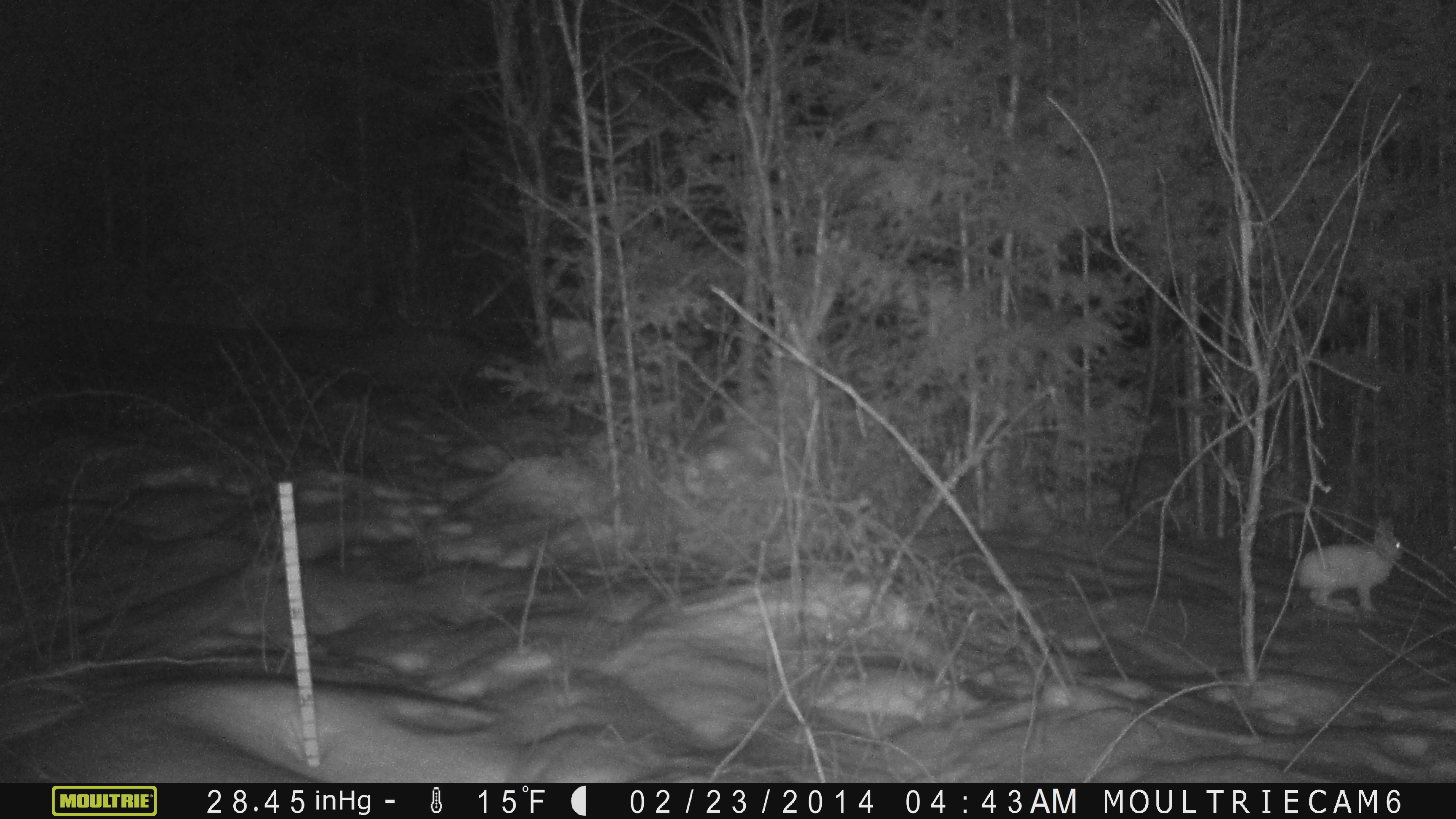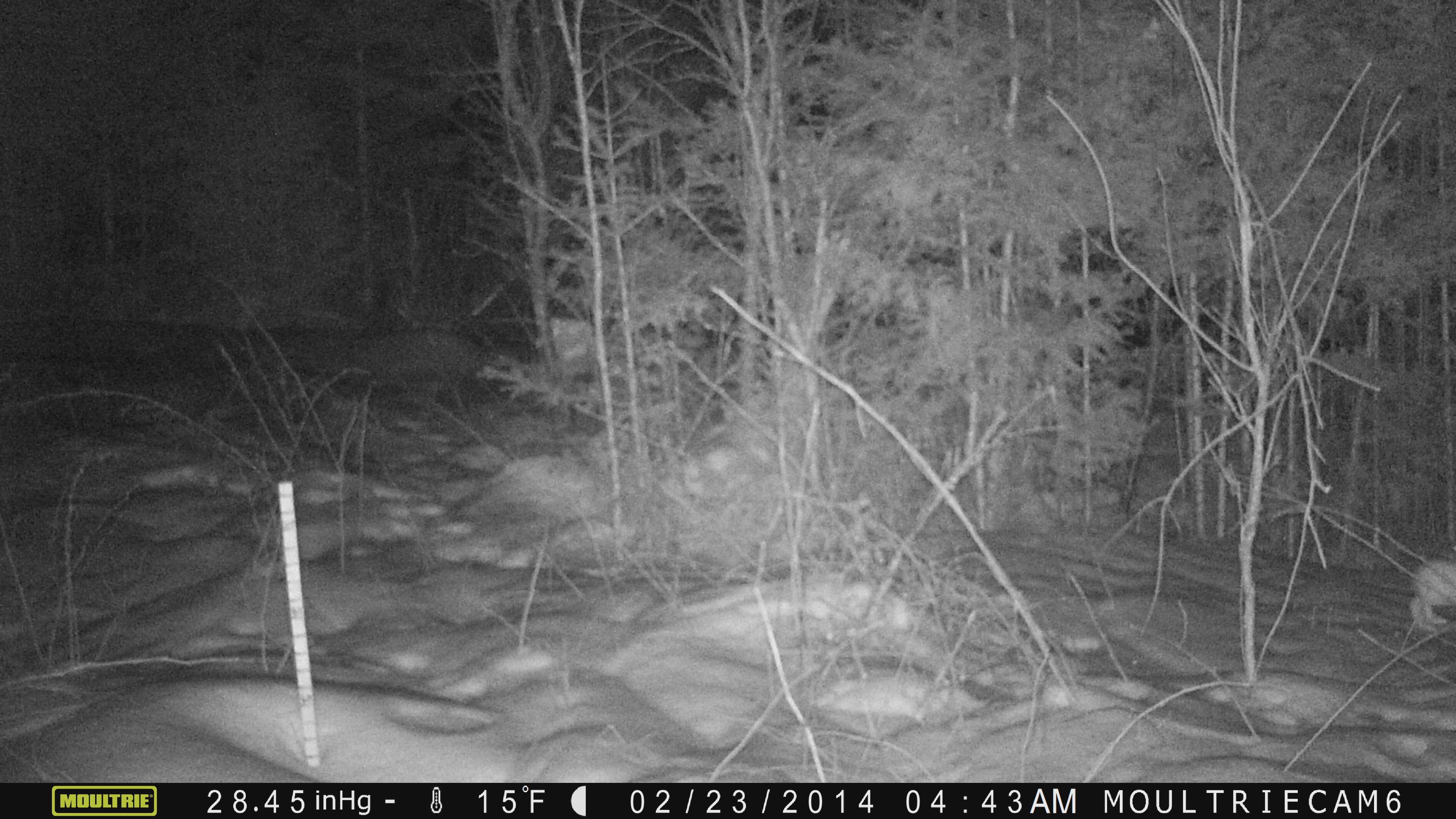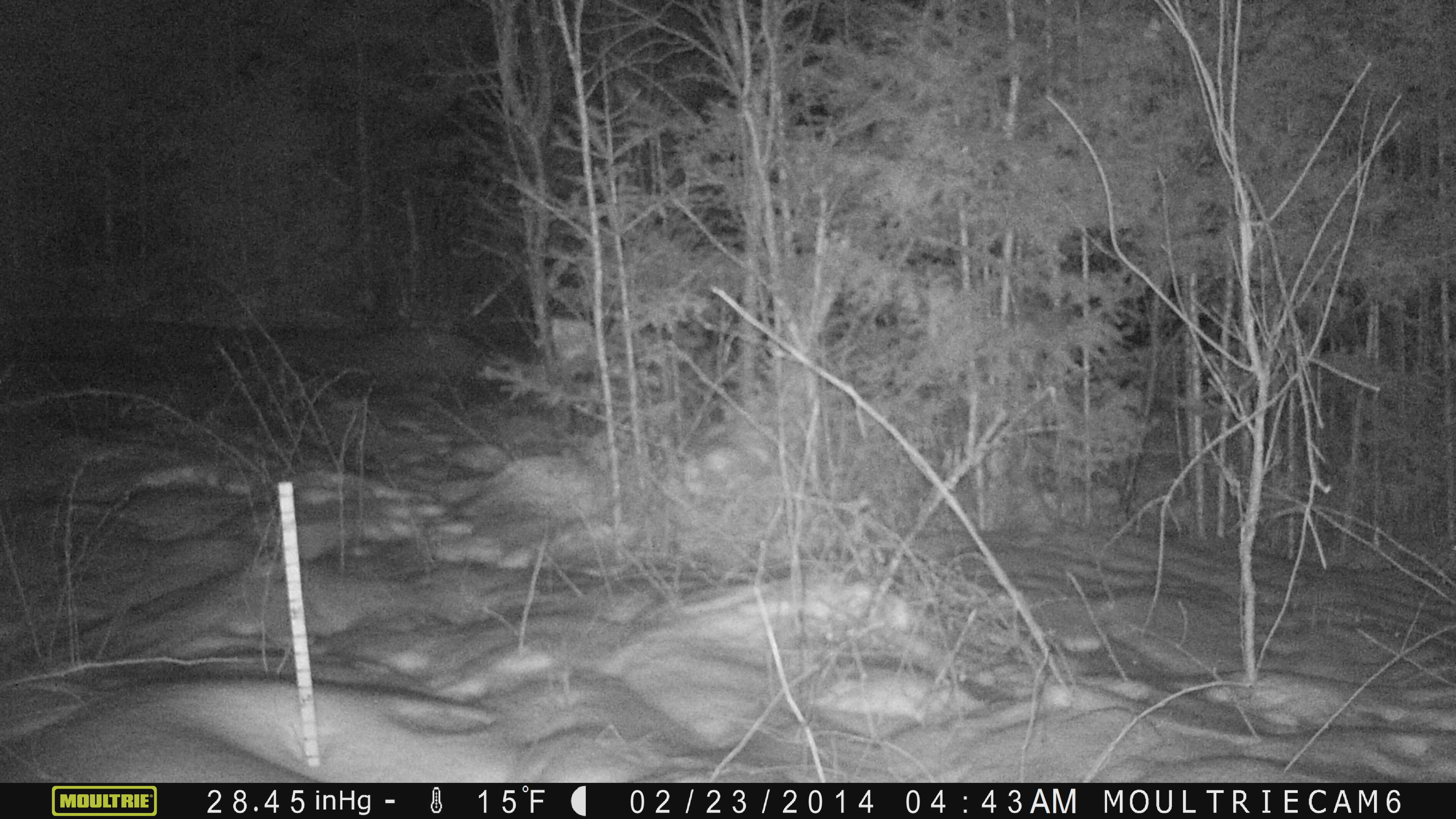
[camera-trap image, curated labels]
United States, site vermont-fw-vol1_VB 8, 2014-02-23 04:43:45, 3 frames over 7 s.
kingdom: Animalia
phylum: Chordata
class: Mammalia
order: Lagomorpha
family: Leporidae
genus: Lepus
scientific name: Lepus americanus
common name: snowshoe hare